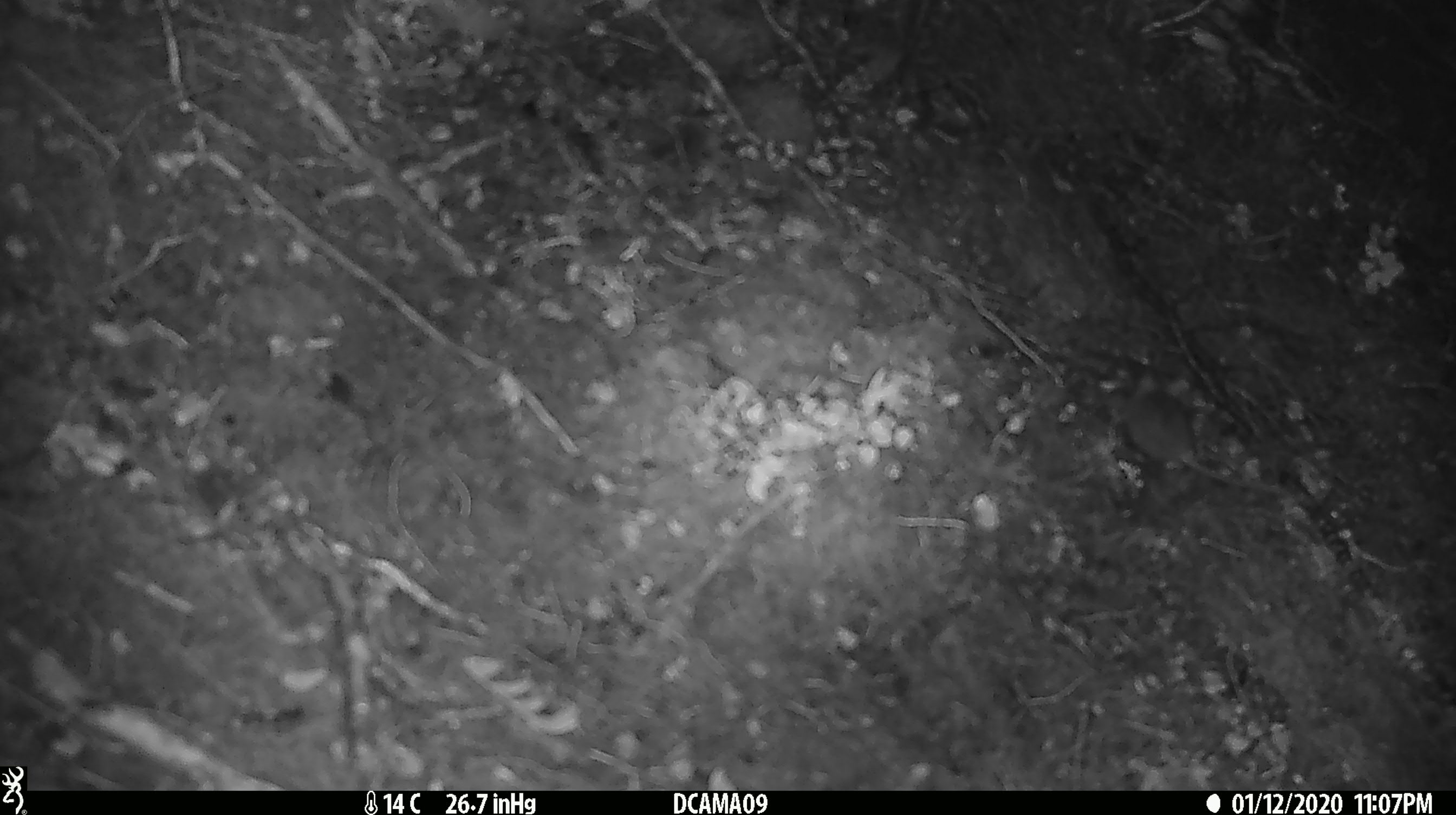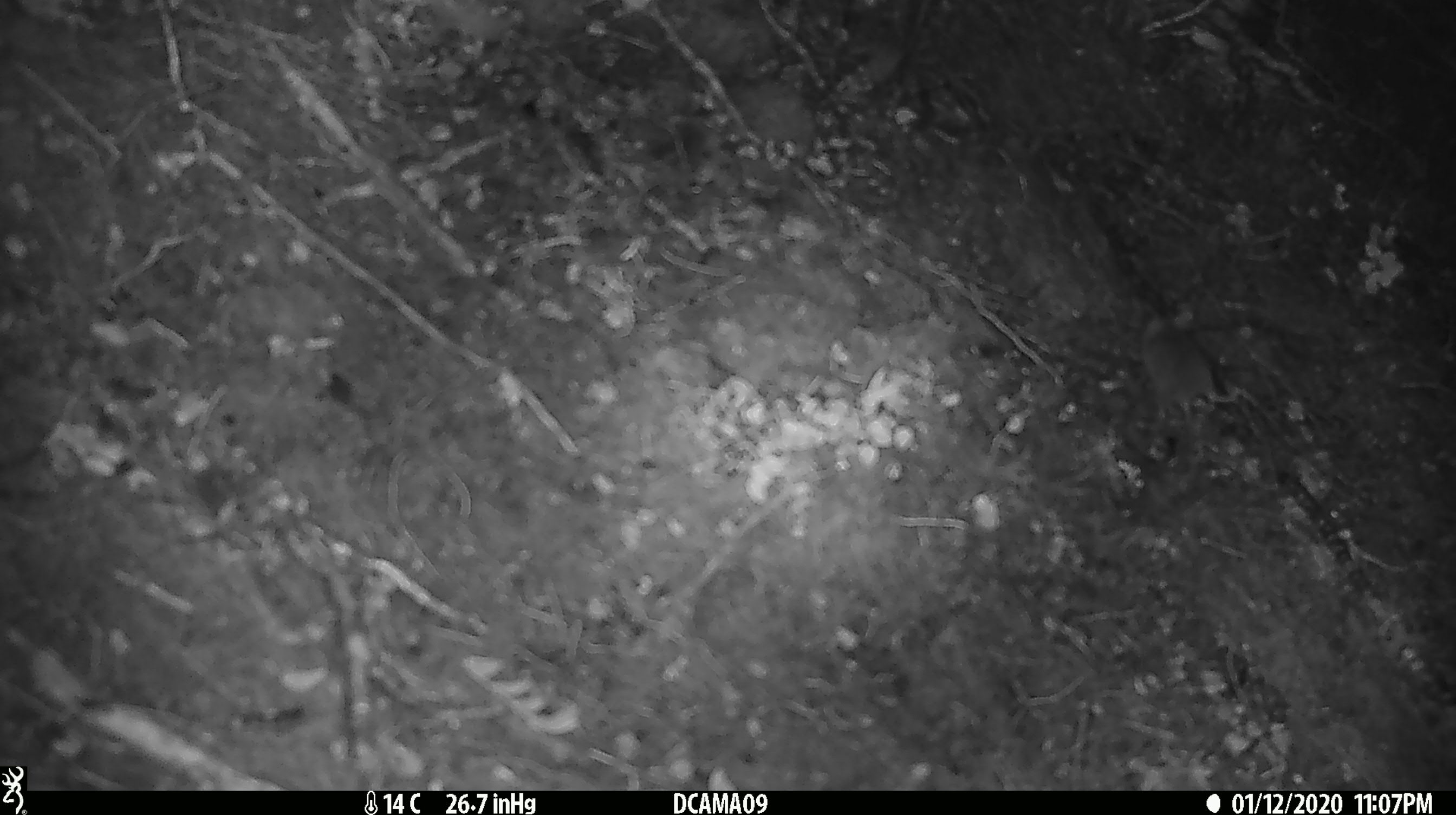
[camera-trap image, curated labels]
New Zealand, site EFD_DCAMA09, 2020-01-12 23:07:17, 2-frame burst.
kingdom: Animalia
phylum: Chordata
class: Mammalia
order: Rodentia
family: Muridae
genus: Mus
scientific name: Mus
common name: mouse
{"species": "mouse (Mus)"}